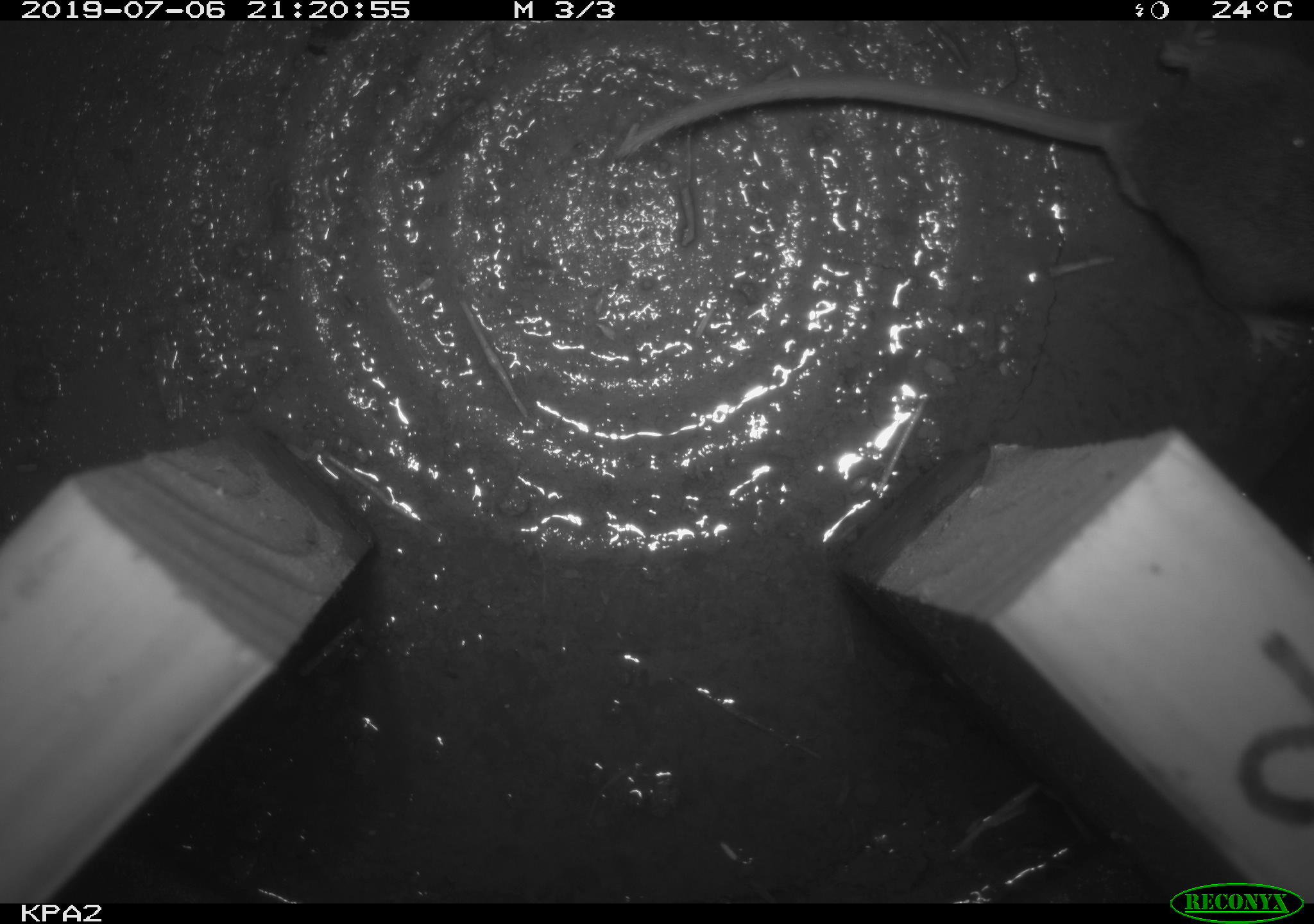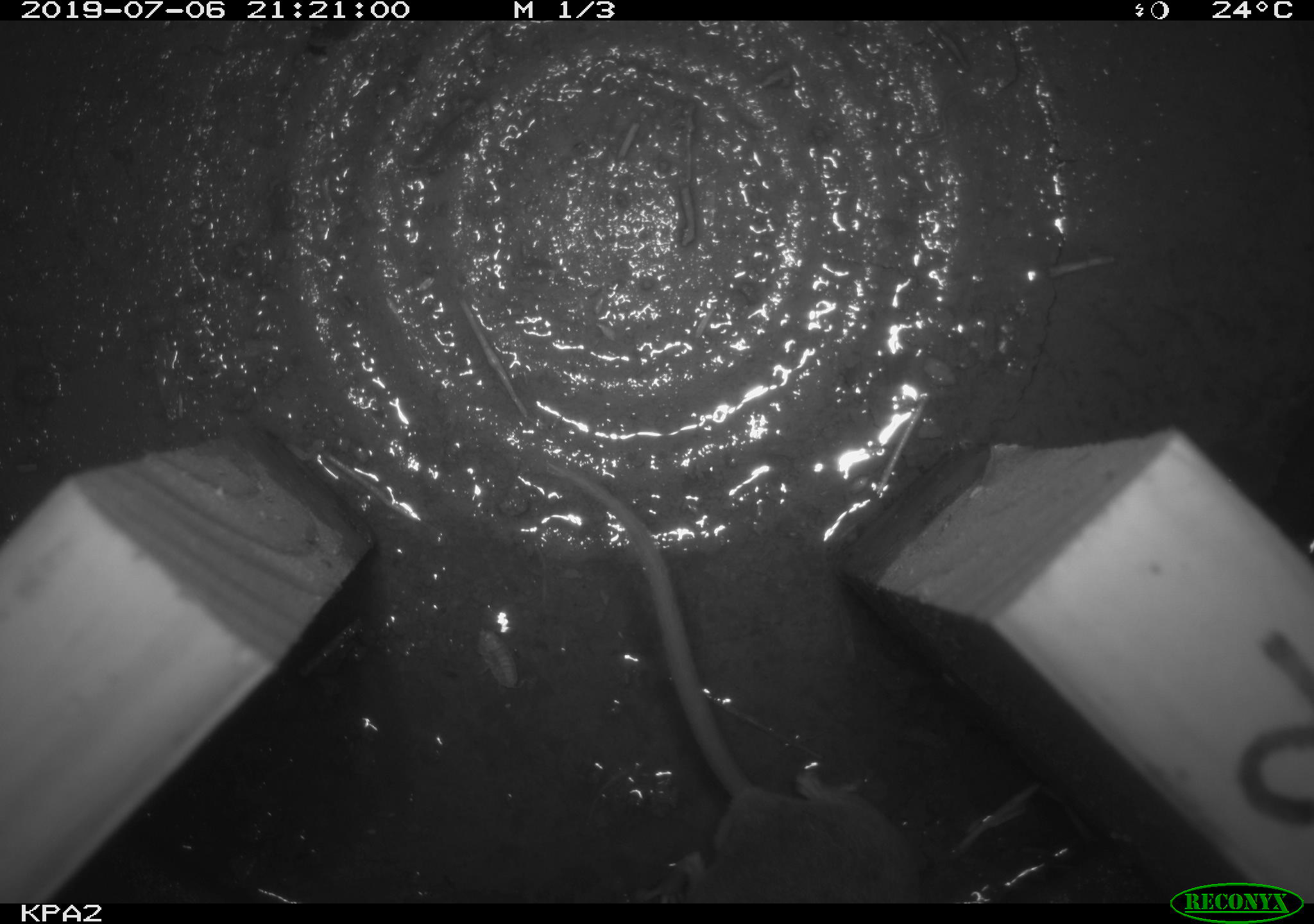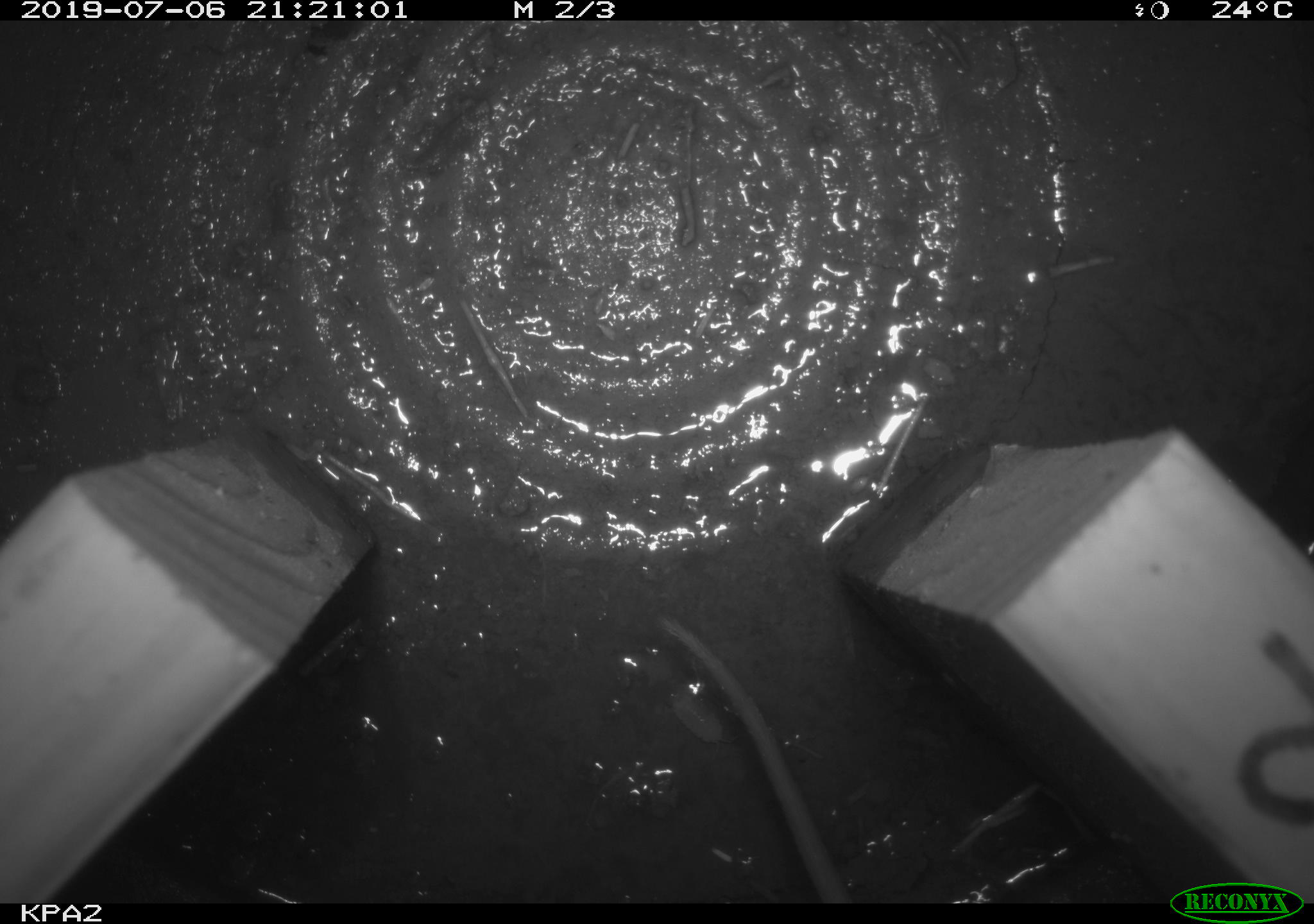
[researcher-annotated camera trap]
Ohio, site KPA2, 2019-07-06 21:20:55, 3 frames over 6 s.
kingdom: Animalia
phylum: Chordata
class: Mammalia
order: Rodentia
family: Cricetidae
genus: Peromyscus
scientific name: Peromyscus leucopus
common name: white-footed mouse